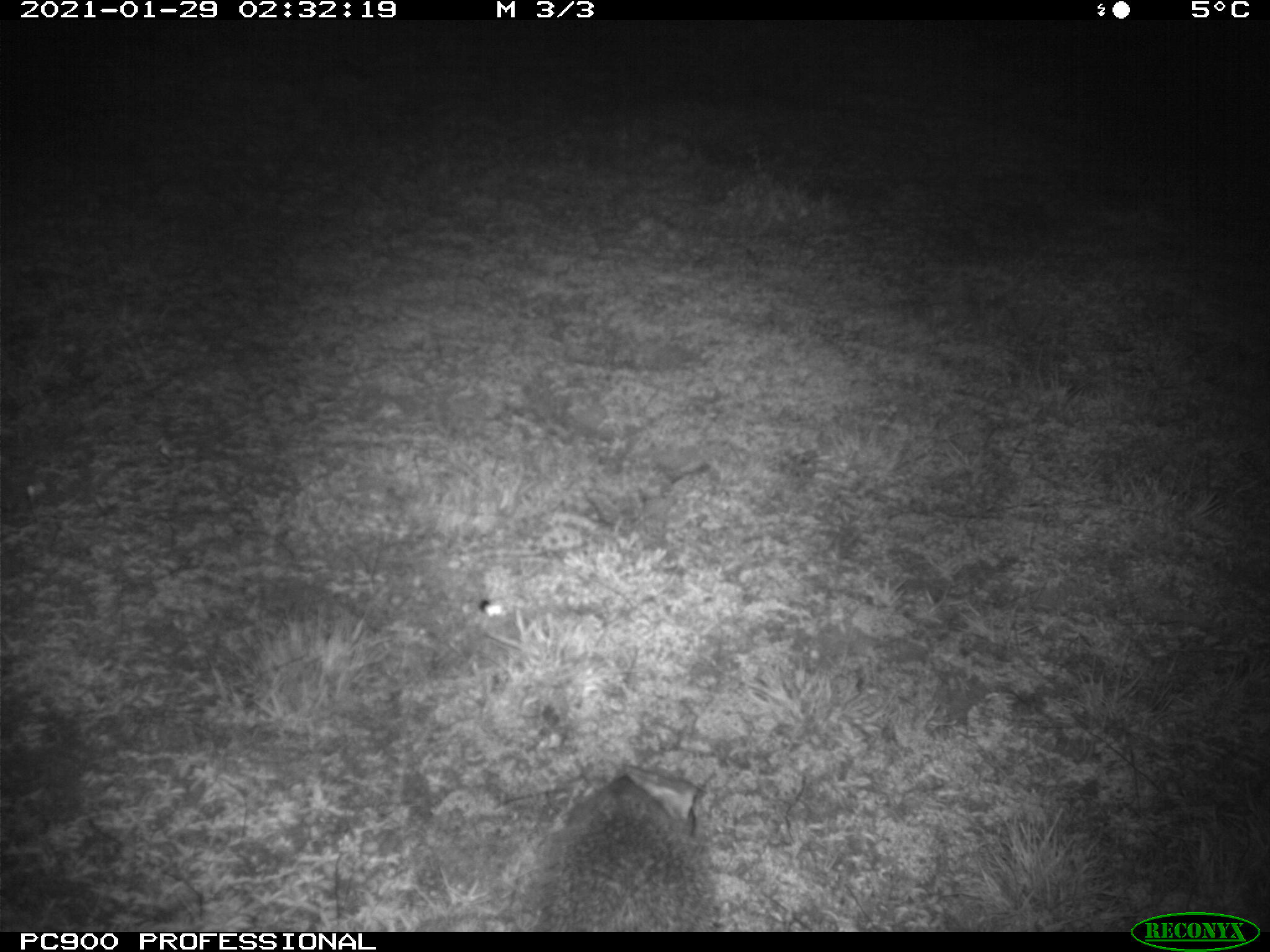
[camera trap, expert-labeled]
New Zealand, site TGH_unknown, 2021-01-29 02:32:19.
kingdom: Animalia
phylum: Chordata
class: Mammalia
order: Eulipotyphla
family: Erinaceidae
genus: Erinaceus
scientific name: Erinaceus europaeus europaeus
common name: european hedgehog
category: hedgehog